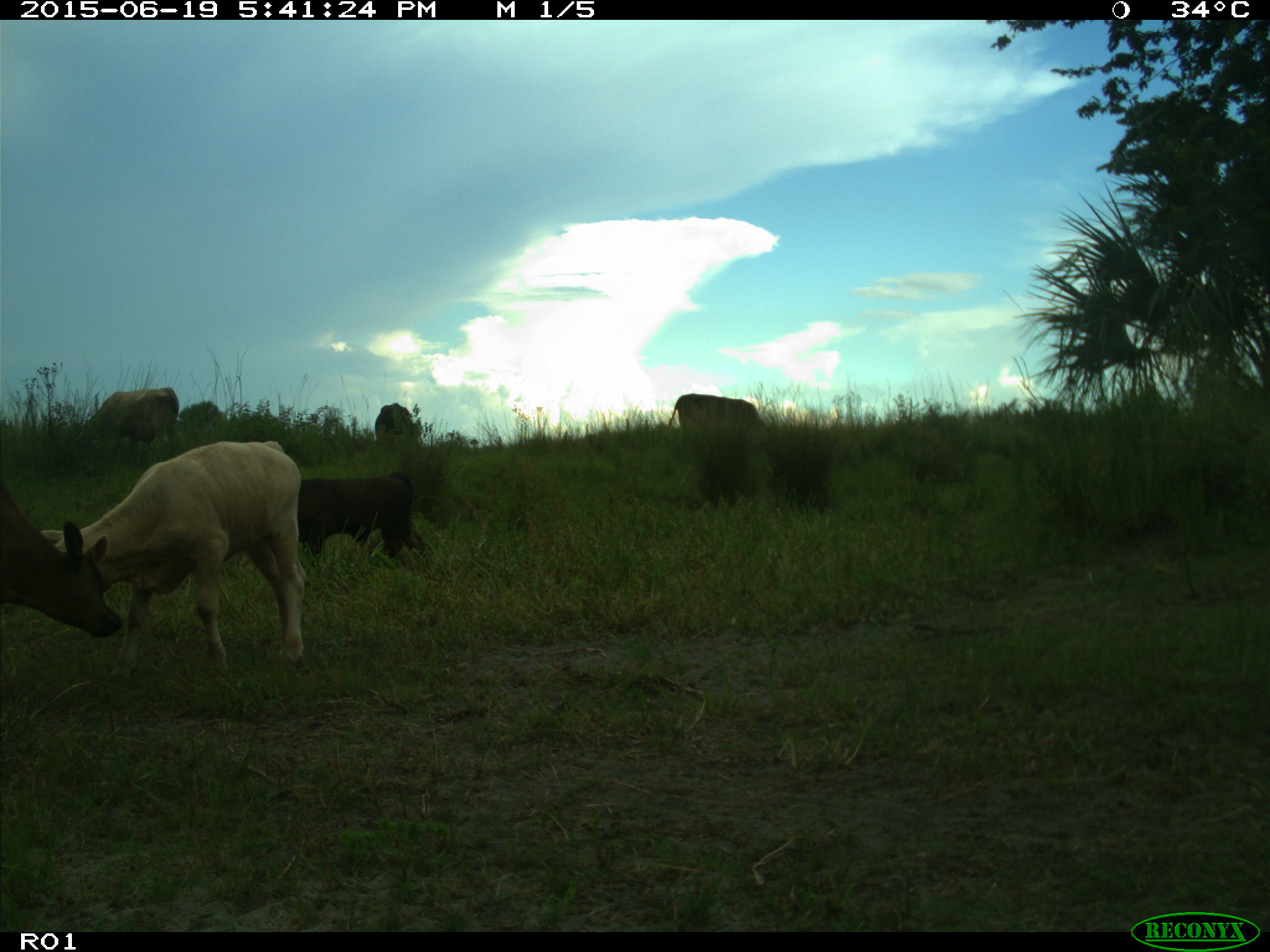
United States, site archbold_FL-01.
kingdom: Animalia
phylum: Chordata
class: Mammalia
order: Artiodactyla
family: Bovidae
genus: Bos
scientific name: Bos taurus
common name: domestic cow